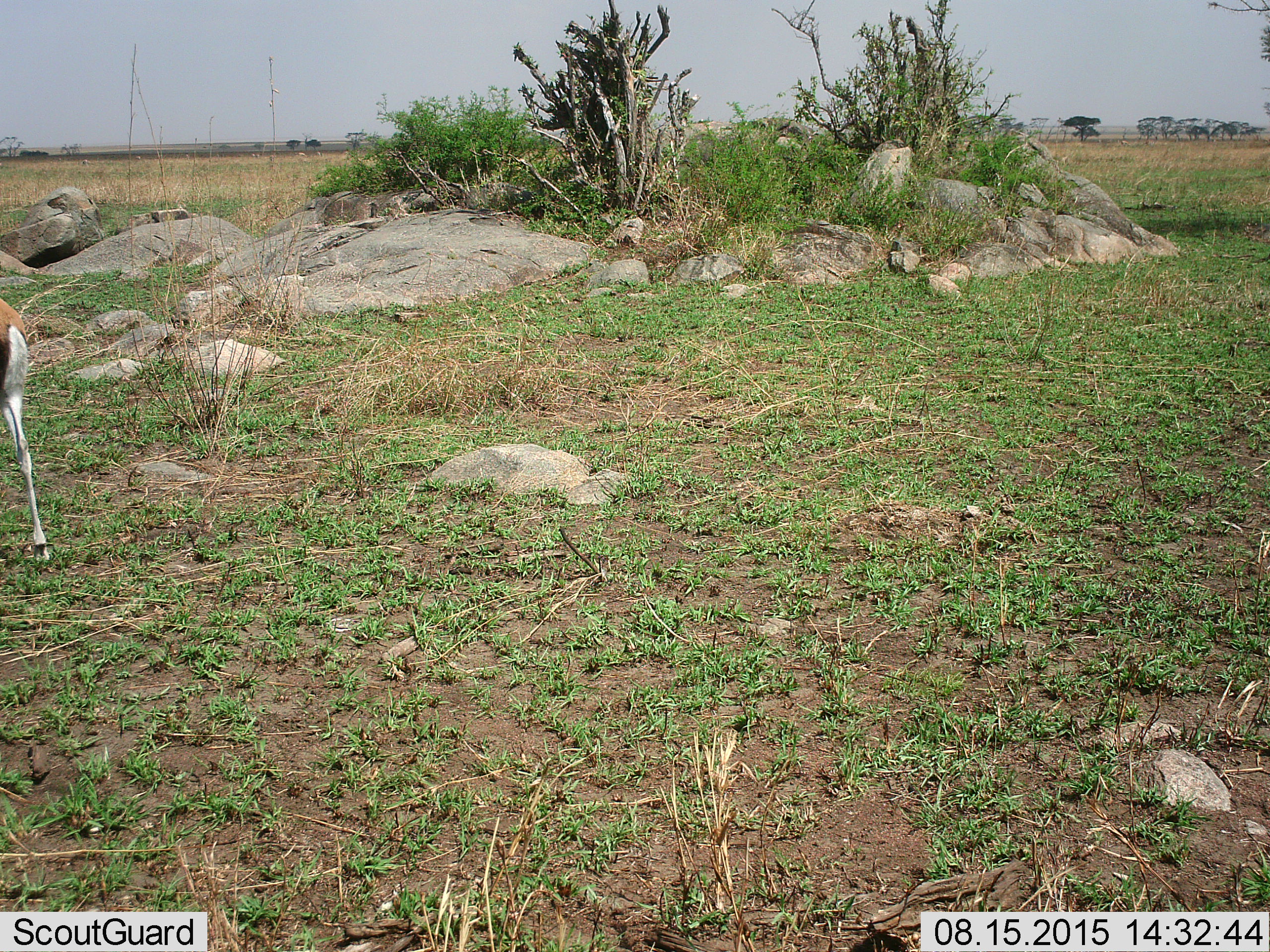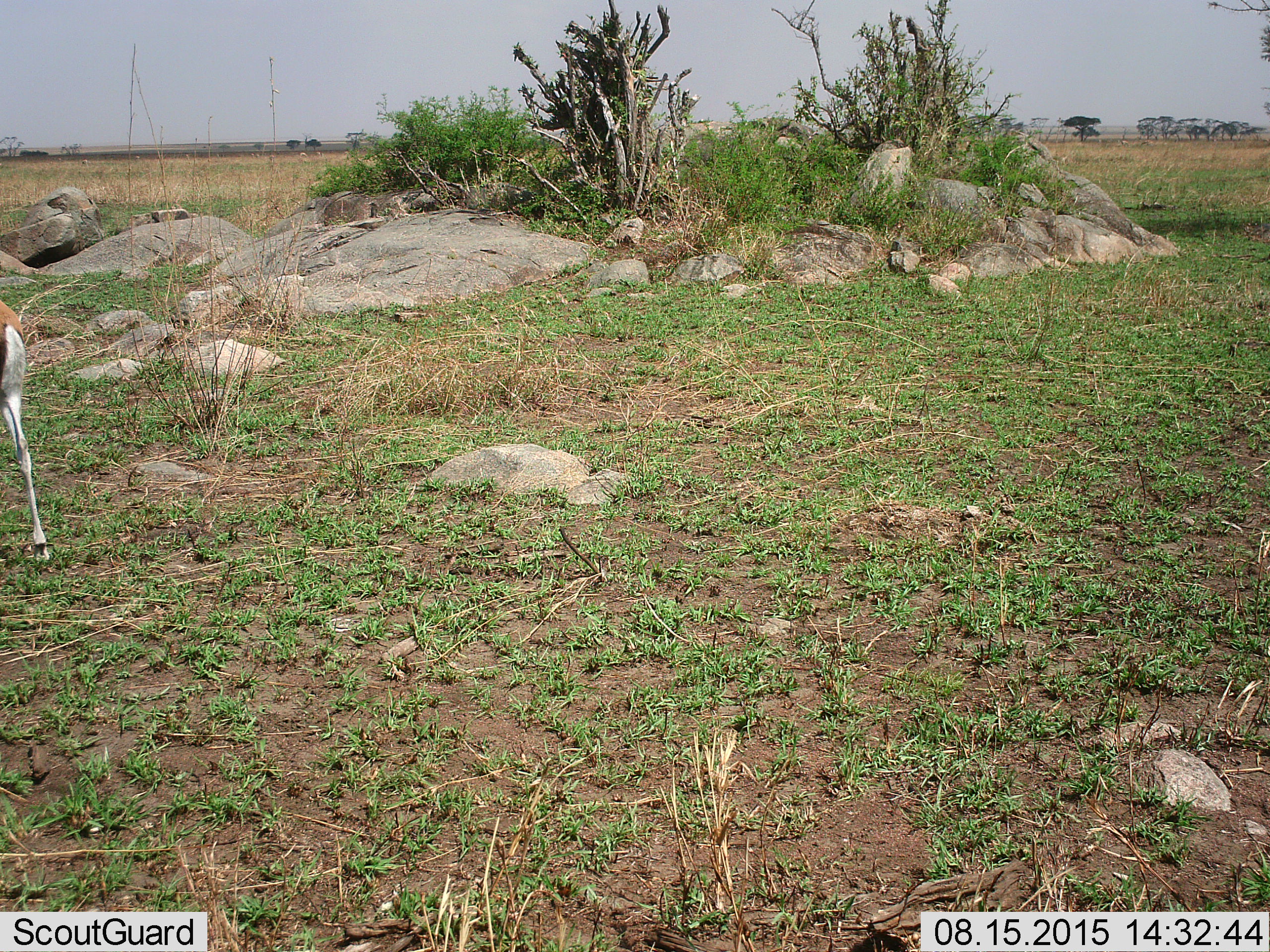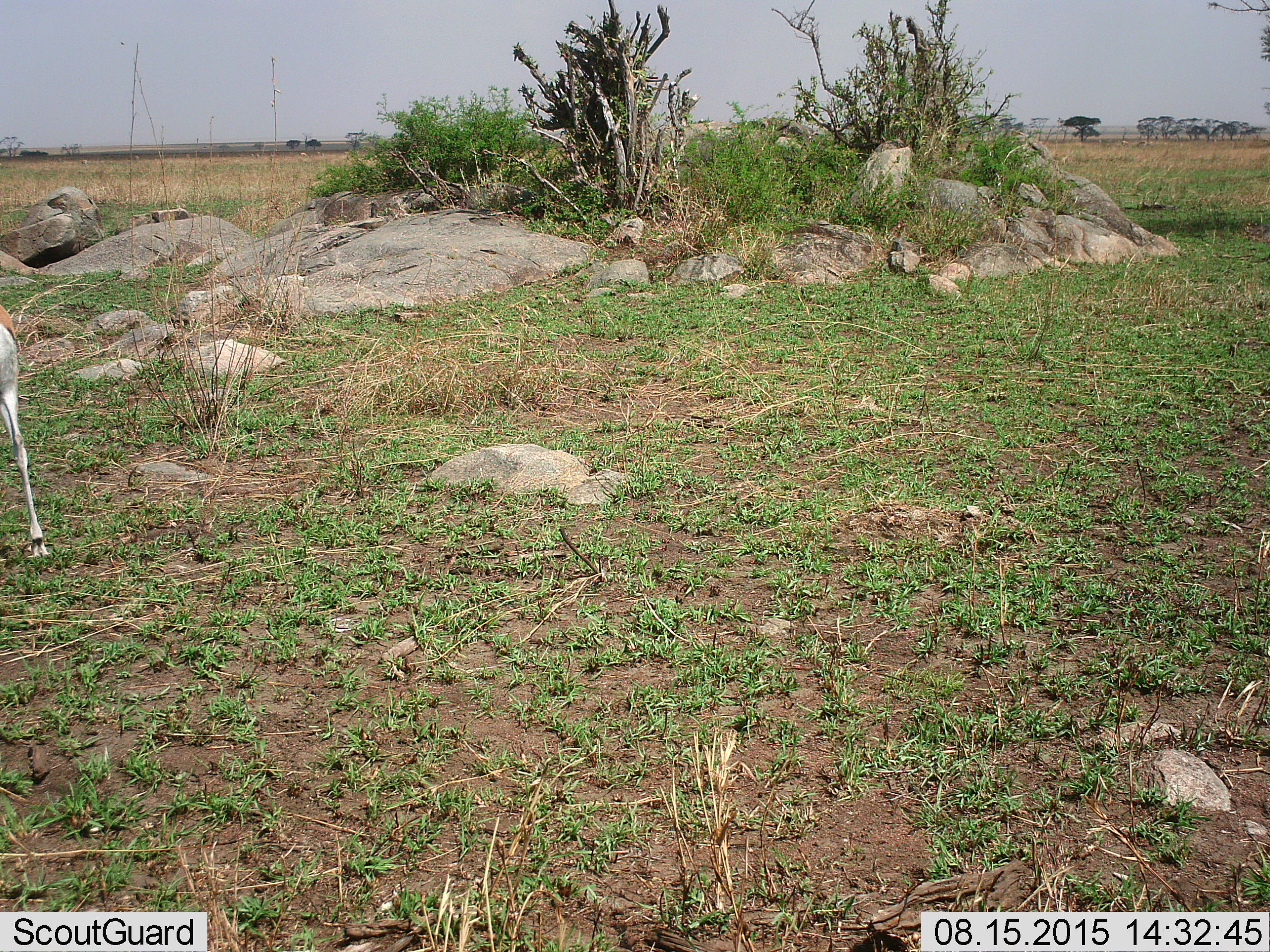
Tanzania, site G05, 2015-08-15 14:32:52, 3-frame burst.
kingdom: Animalia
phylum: Chordata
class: Mammalia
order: Artiodactyla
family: Bovidae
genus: Eudorcas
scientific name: Eudorcas thomsonii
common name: thomson's gazelle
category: gazellethomsons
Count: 1.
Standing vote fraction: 58%.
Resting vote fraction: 0%.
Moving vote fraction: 42%.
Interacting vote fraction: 0%.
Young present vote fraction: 0%.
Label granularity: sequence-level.